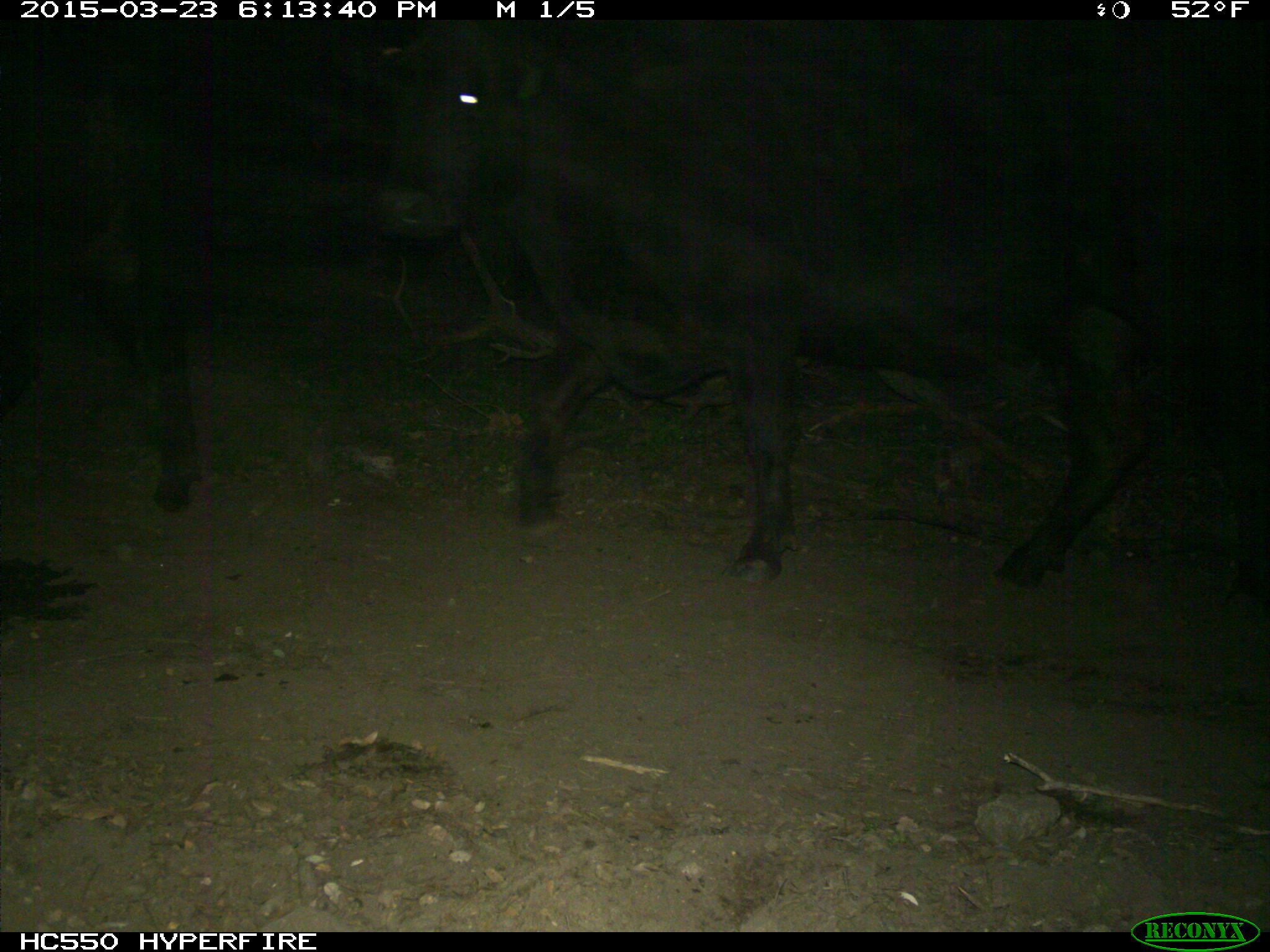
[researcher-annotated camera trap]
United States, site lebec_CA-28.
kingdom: Animalia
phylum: Chordata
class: Mammalia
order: Artiodactyla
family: Bovidae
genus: Bos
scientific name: Bos taurus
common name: domestic cow